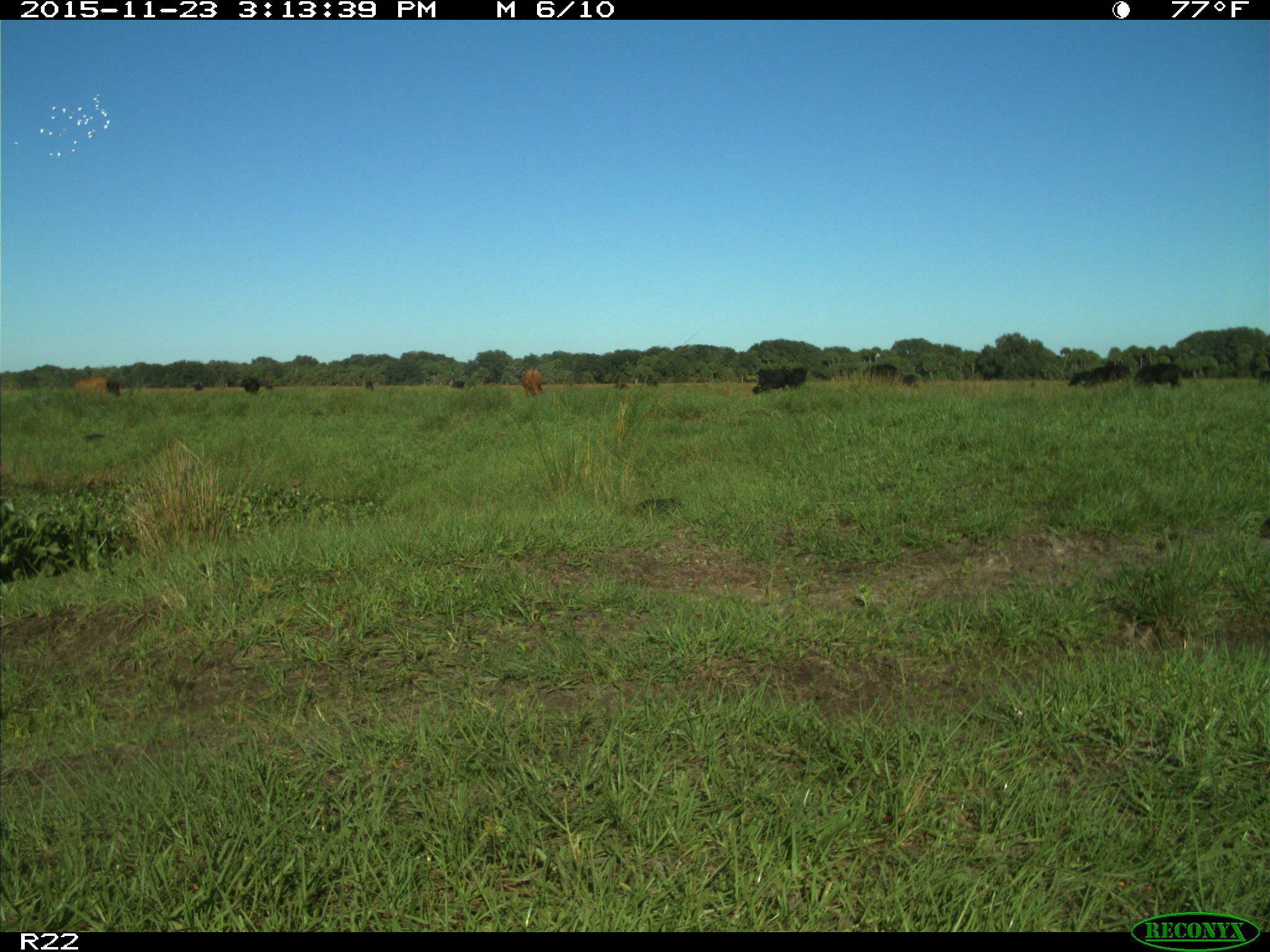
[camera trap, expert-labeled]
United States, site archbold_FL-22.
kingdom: Animalia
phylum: Chordata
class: Mammalia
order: Artiodactyla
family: Bovidae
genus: Bos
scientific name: Bos taurus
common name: domestic cow